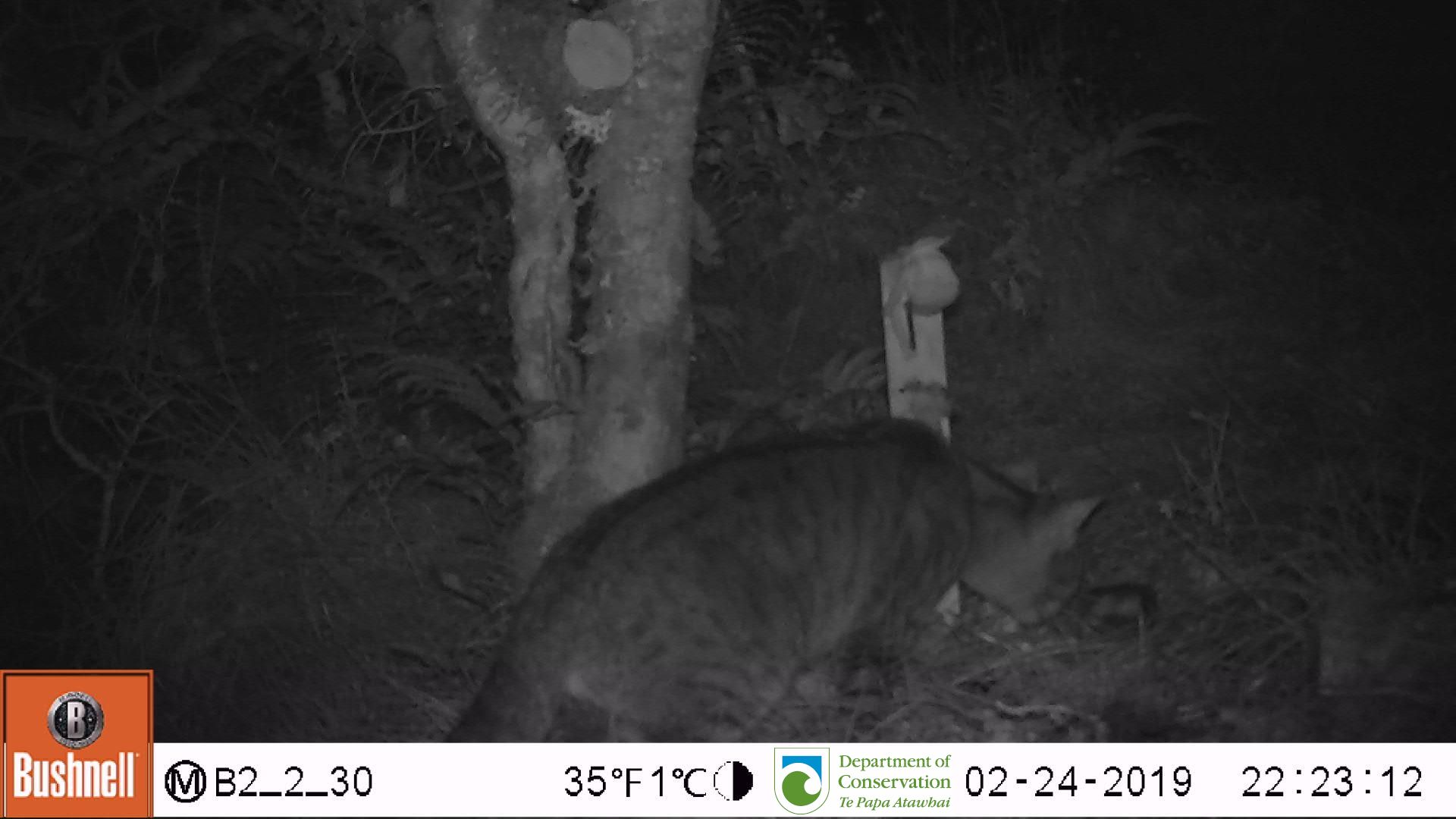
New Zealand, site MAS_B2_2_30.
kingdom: Animalia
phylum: Chordata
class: Mammalia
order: Carnivora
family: Felidae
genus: Felis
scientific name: Felis catus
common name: domestic cat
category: cat